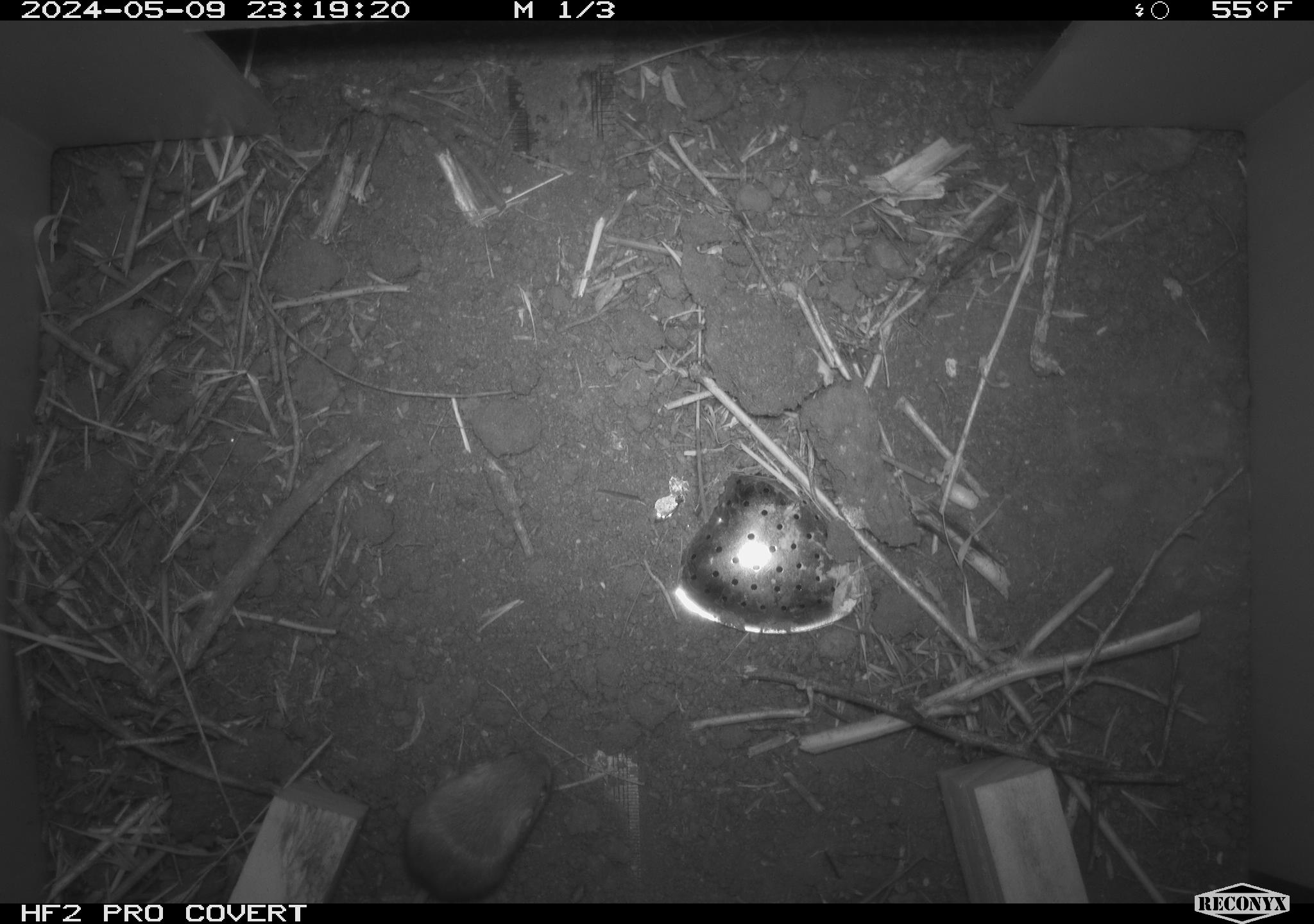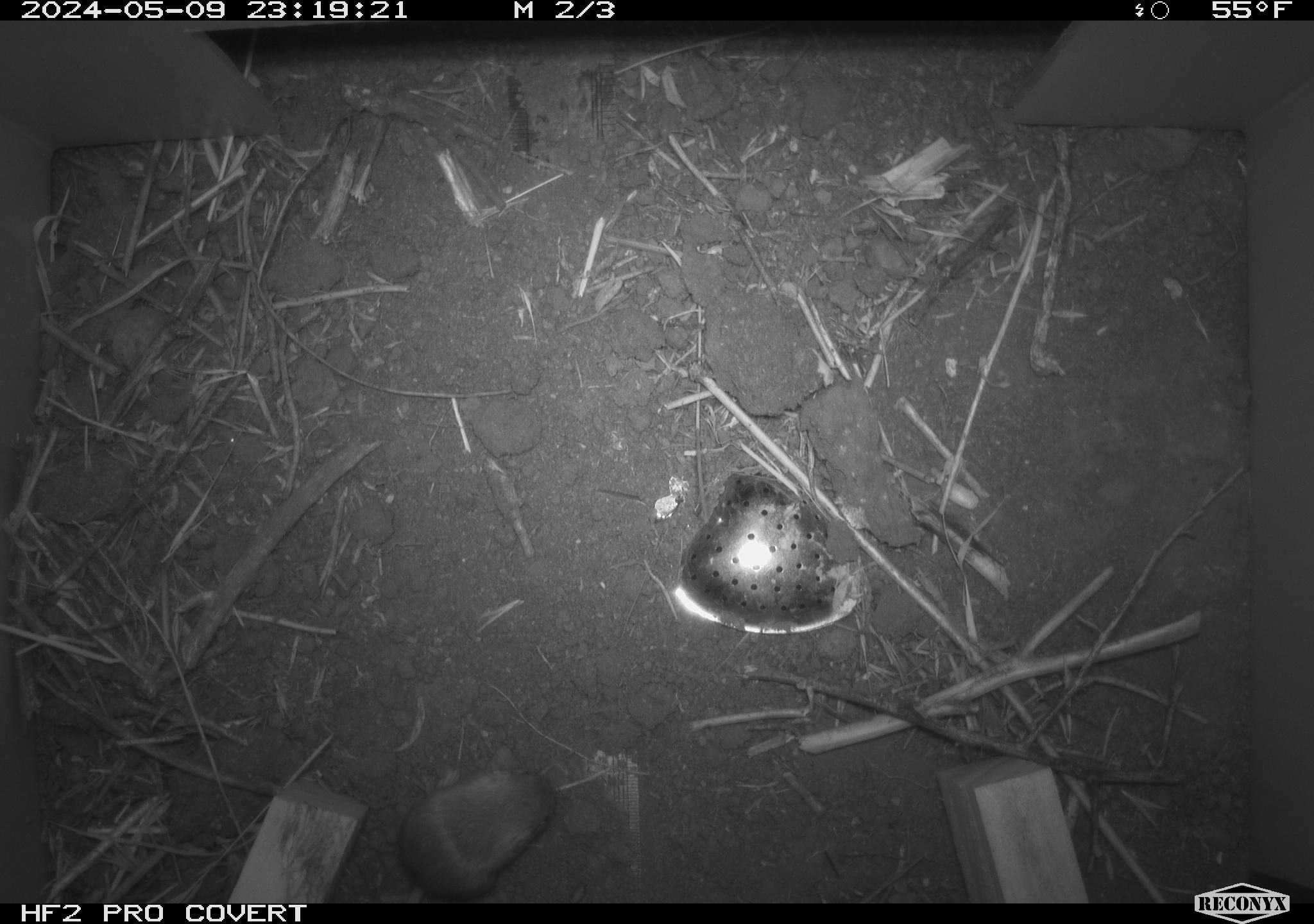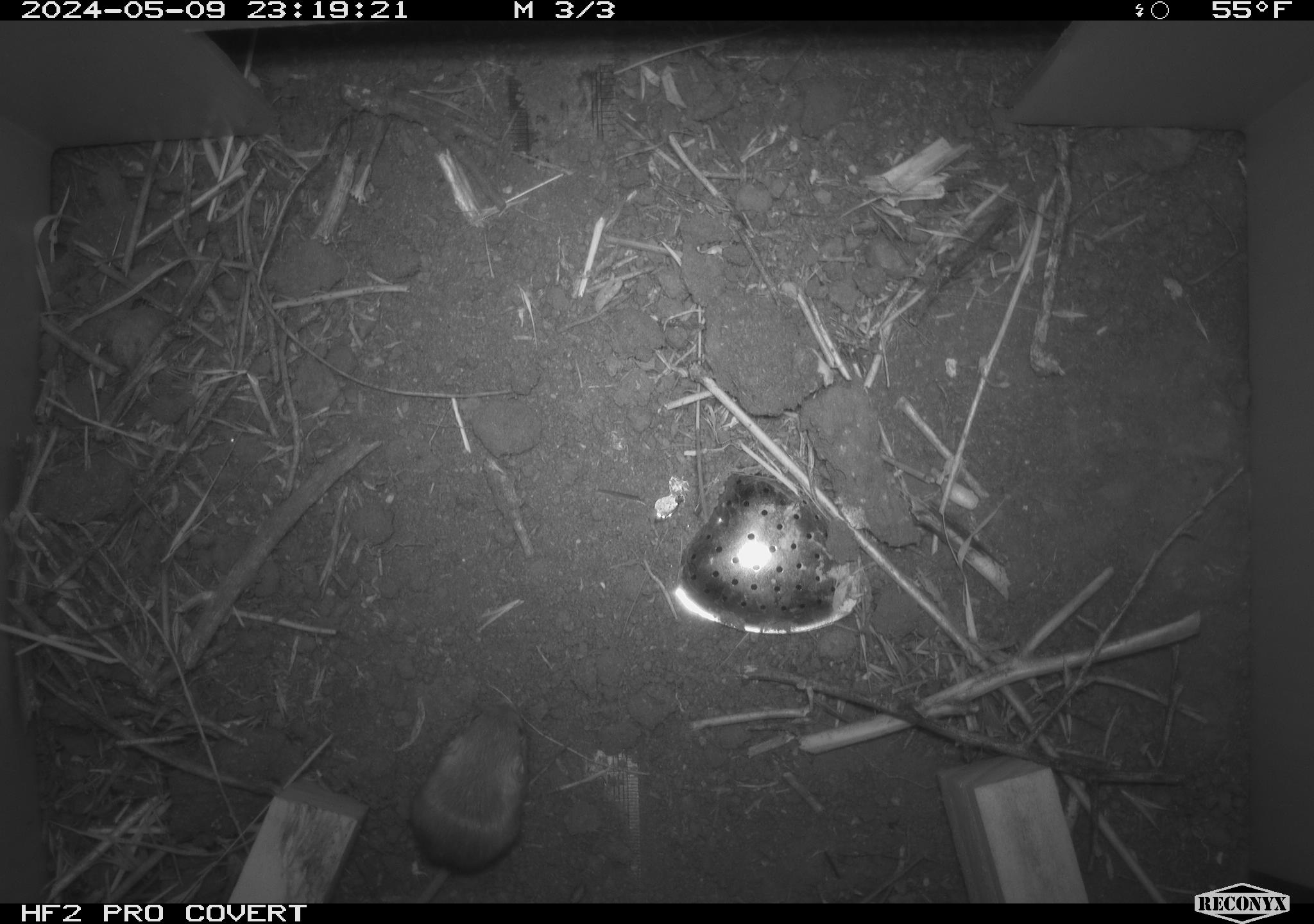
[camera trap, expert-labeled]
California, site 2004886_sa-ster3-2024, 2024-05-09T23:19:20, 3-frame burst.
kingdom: Animalia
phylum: Chordata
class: Mammalia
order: Rodentia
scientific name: Rodentia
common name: mouse species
Mouse species (Rodentia).